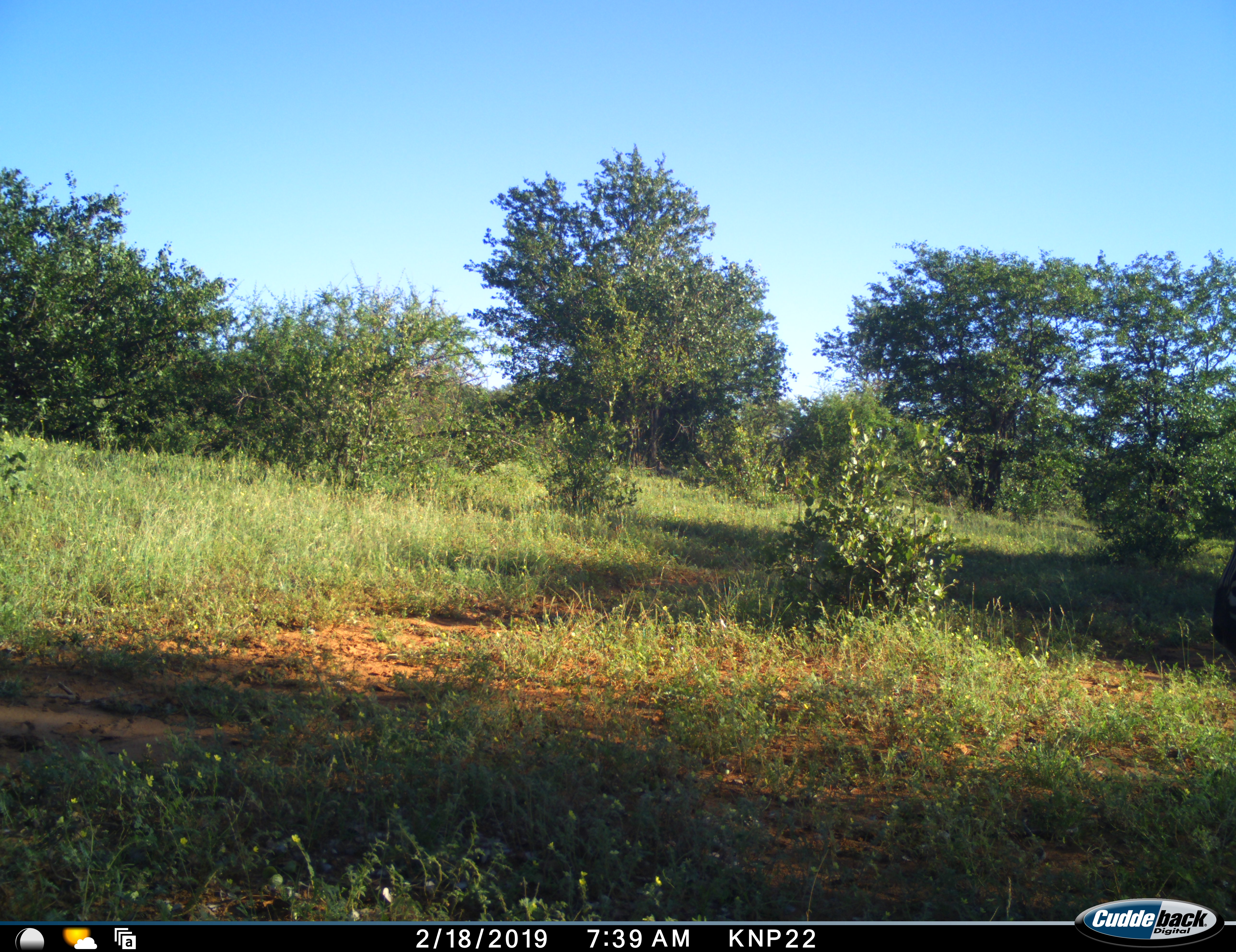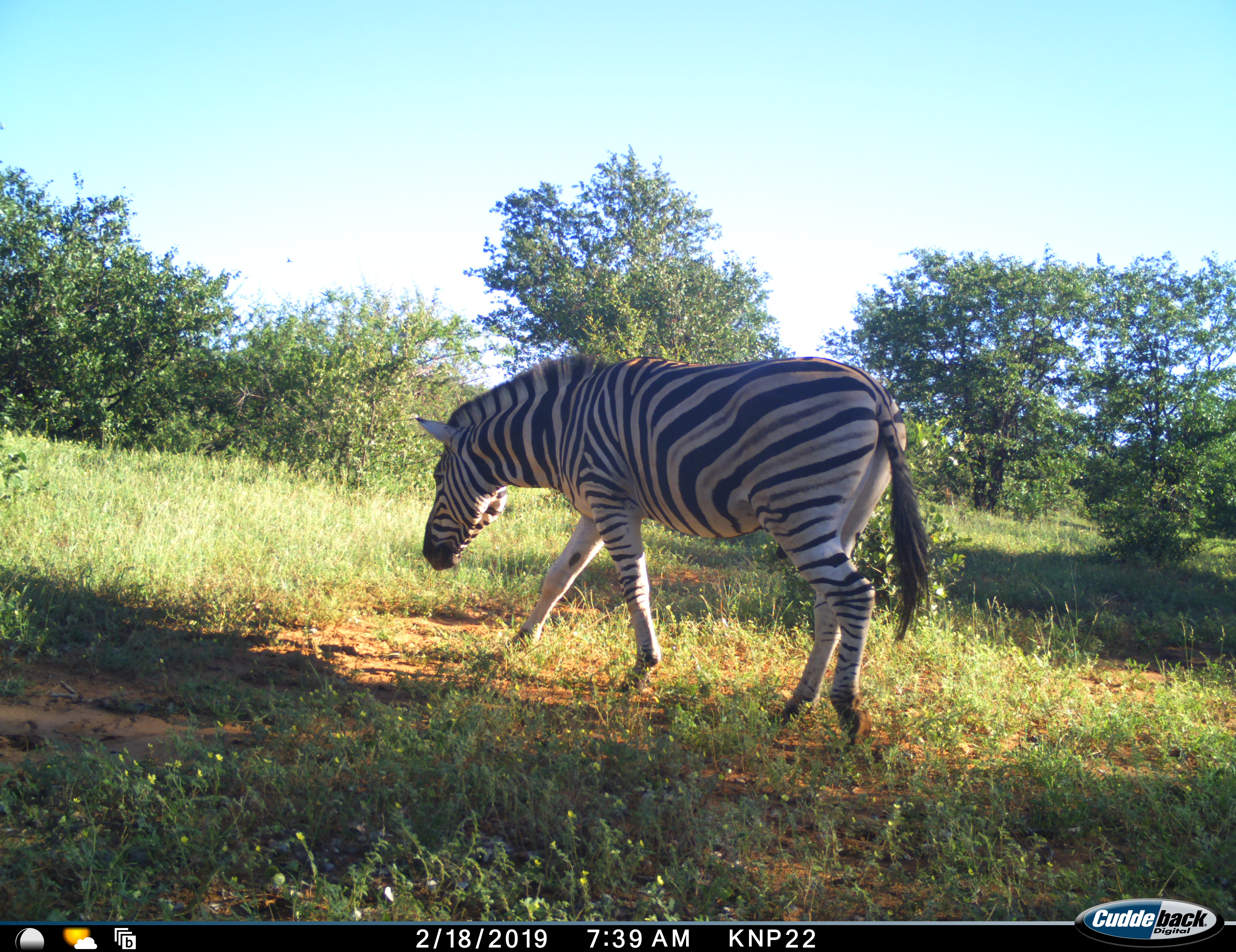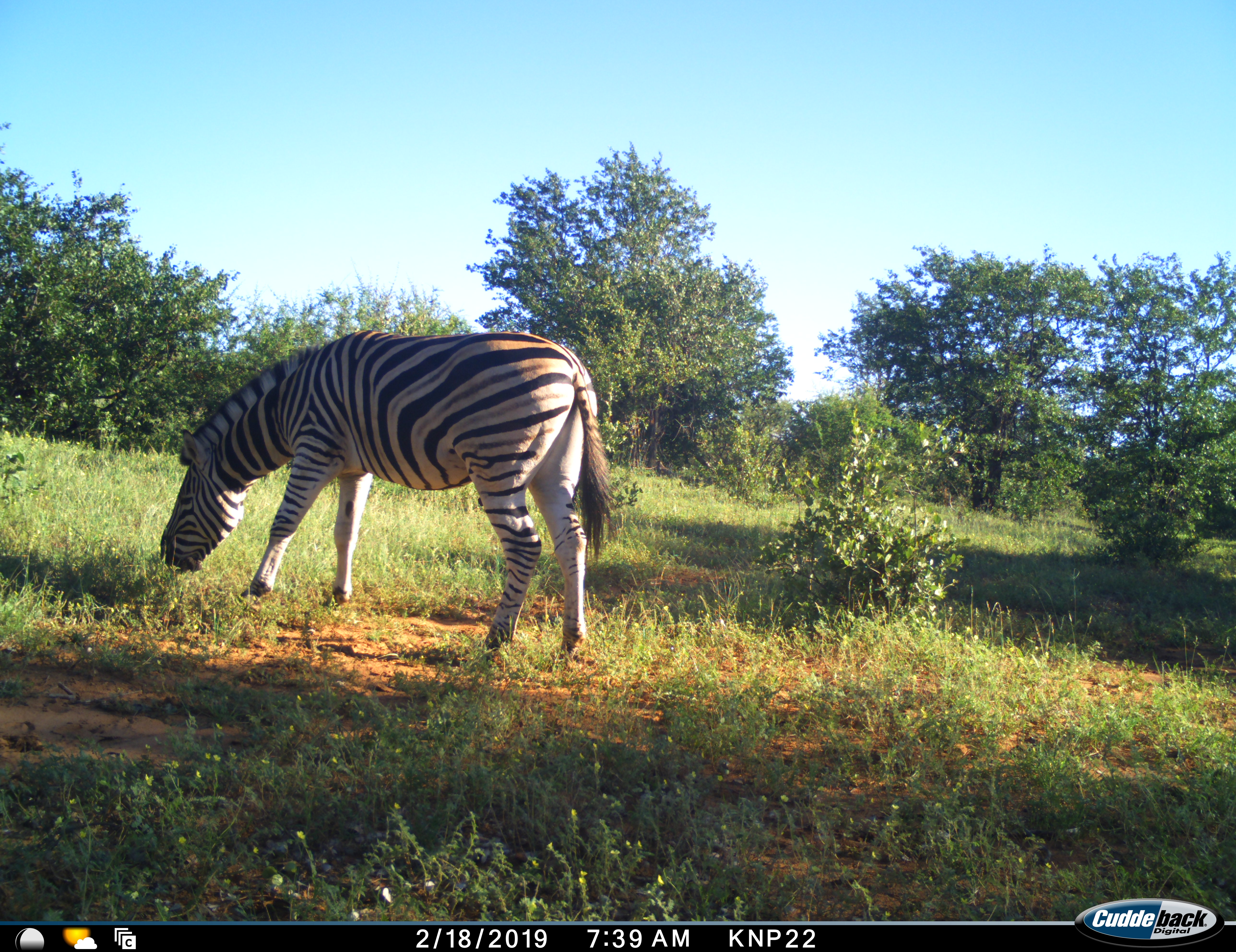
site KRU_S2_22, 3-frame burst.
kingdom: Animalia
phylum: Chordata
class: Mammalia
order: Perissodactyla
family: Equidae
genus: Equus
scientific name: Equus quagga burchellii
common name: burchell's zebra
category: zebraburchells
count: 1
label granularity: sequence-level